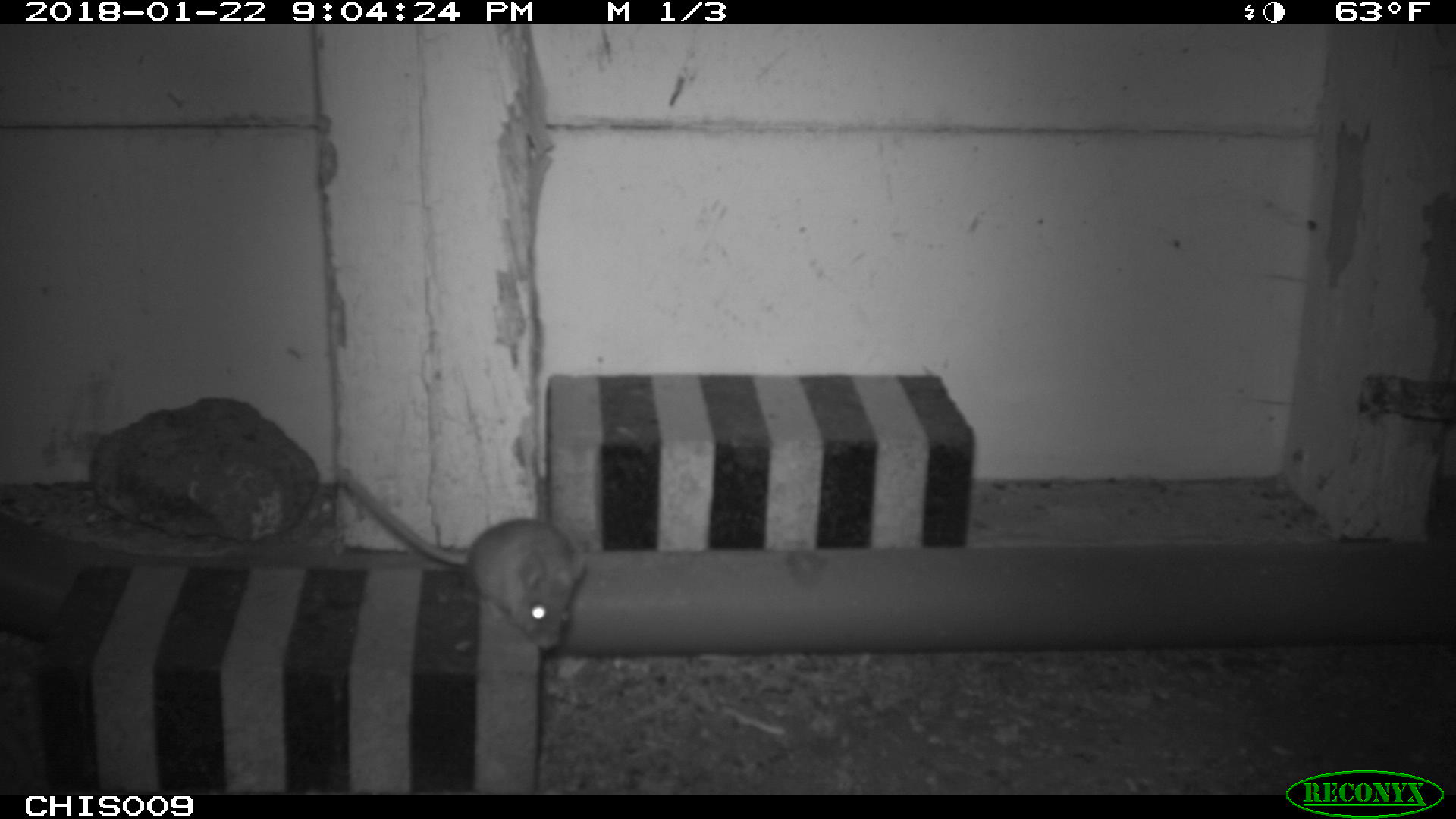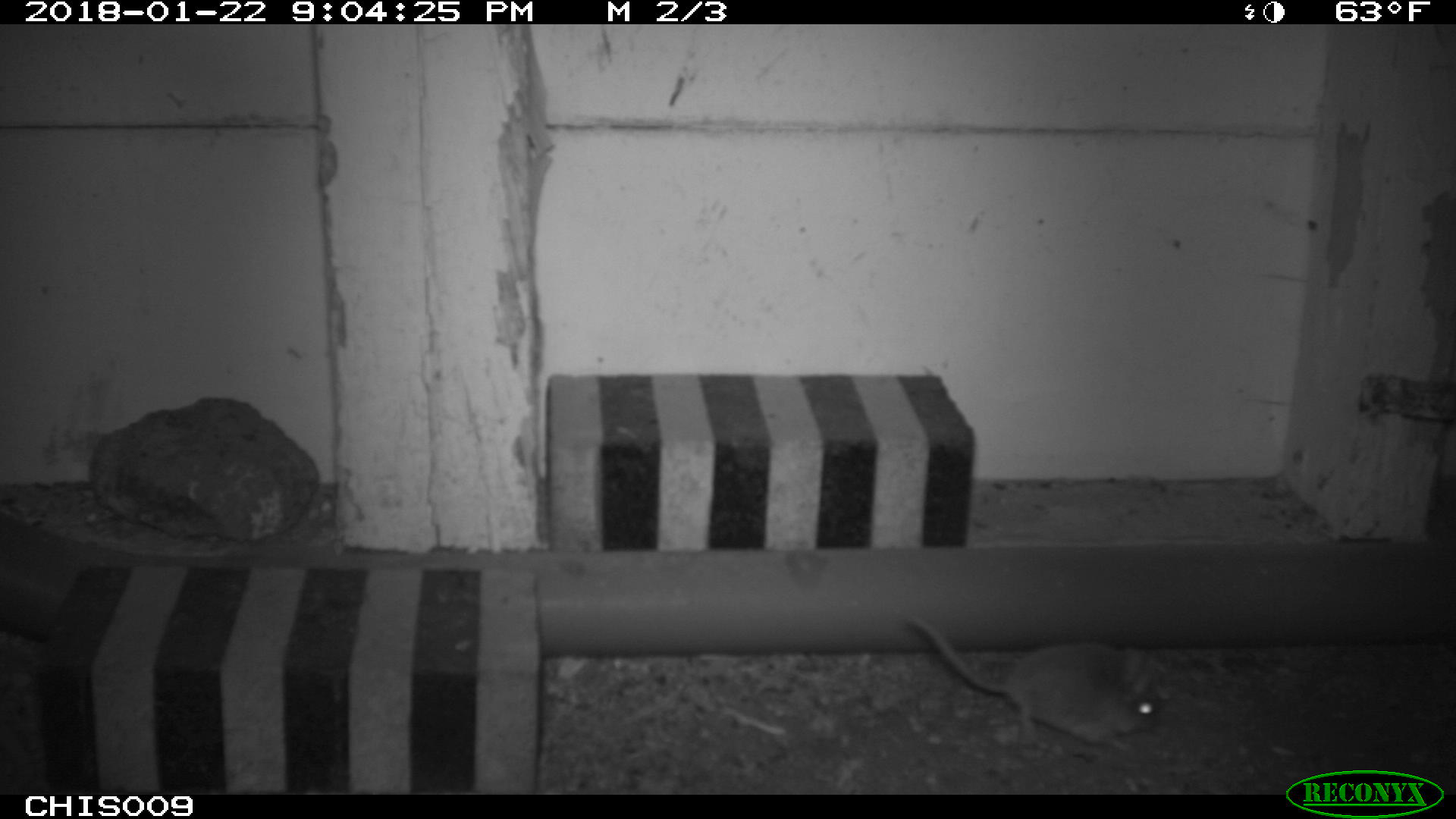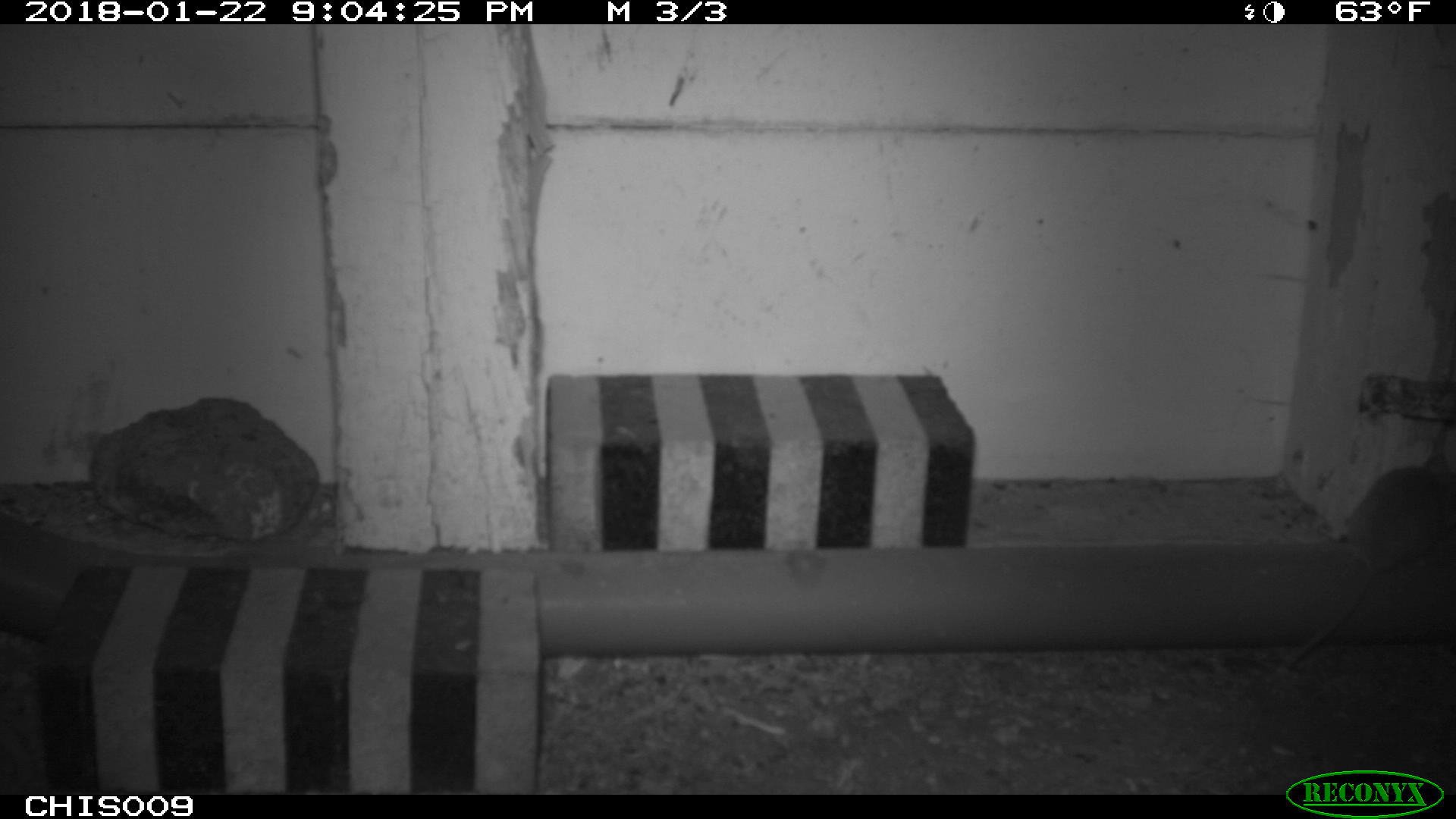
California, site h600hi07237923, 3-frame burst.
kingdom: Animalia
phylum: Chordata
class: Mammalia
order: Rodentia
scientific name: Rodentia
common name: rodent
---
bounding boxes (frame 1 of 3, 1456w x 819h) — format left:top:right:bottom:
rodent: 334:466:587:648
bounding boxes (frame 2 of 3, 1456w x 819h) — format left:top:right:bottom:
rodent: 902:612:1166:755